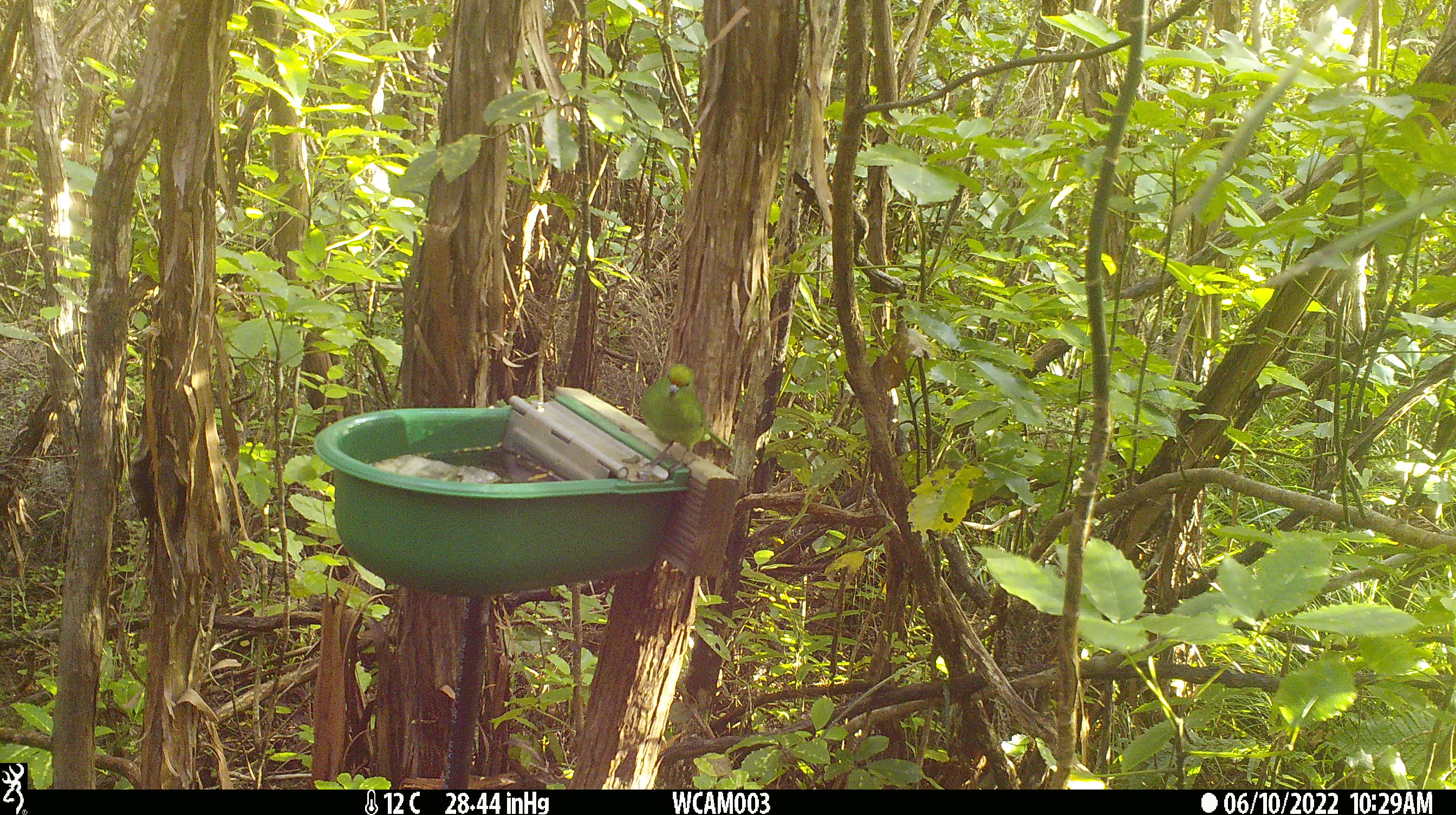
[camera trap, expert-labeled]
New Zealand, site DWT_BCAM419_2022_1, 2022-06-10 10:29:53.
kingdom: Animalia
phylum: Chordata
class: Aves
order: Psittaciformes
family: Psittaculidae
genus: Cyanoramphus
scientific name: Cyanoramphus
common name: parakeet